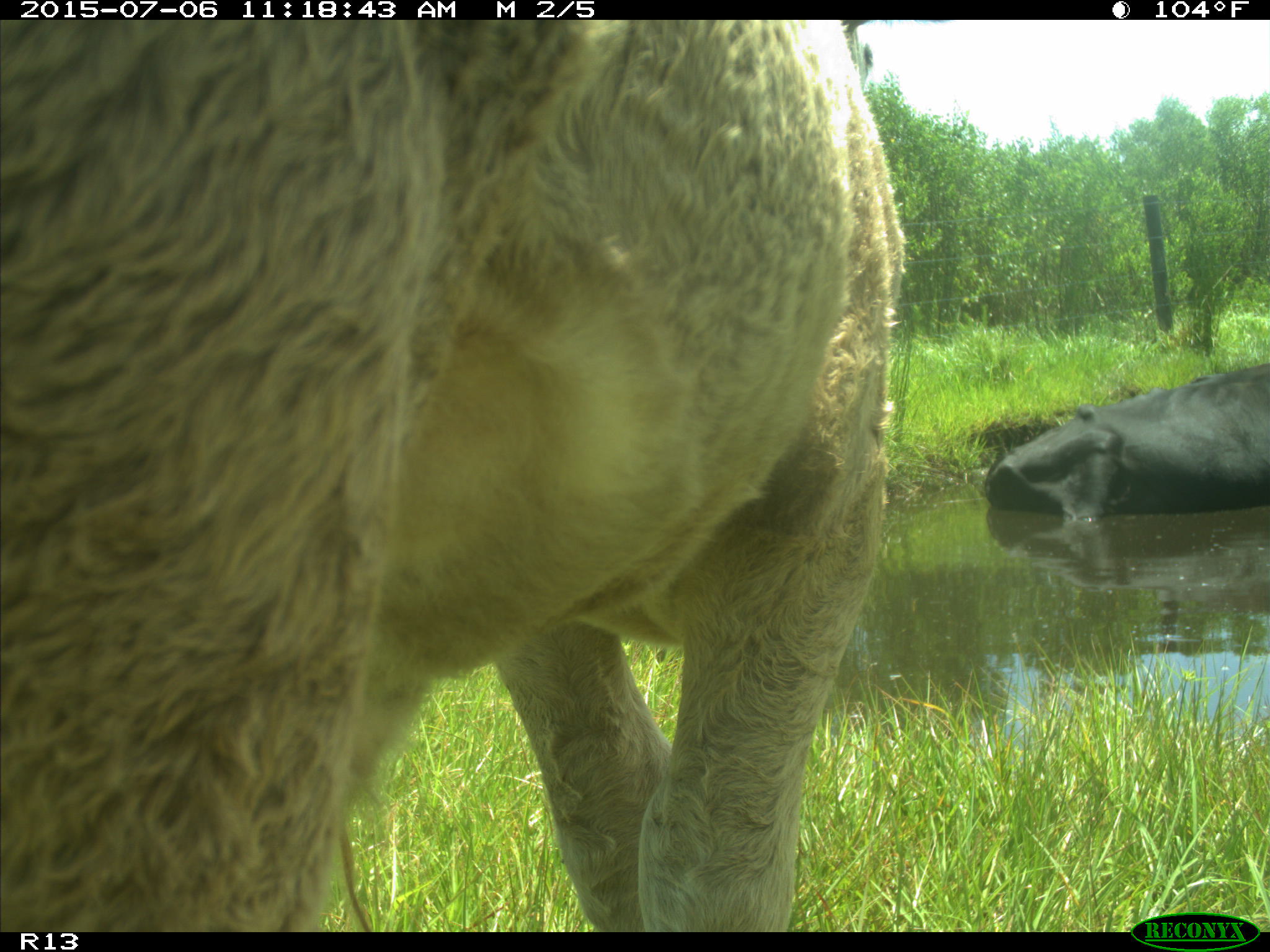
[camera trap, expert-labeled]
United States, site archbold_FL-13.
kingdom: Animalia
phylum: Chordata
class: Mammalia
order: Artiodactyla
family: Bovidae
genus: Bos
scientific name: Bos taurus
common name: domestic cow